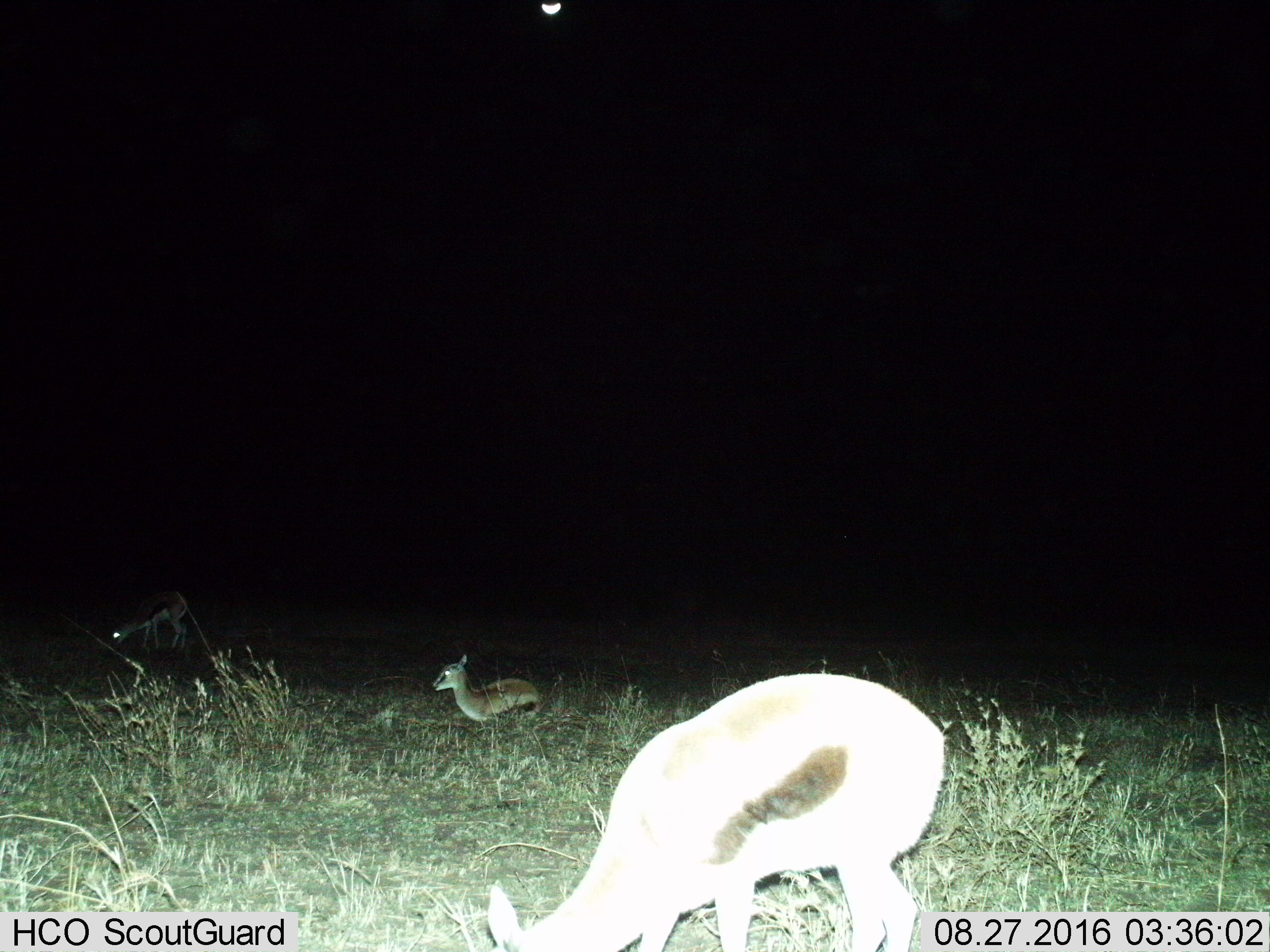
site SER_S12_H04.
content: unidentified animal